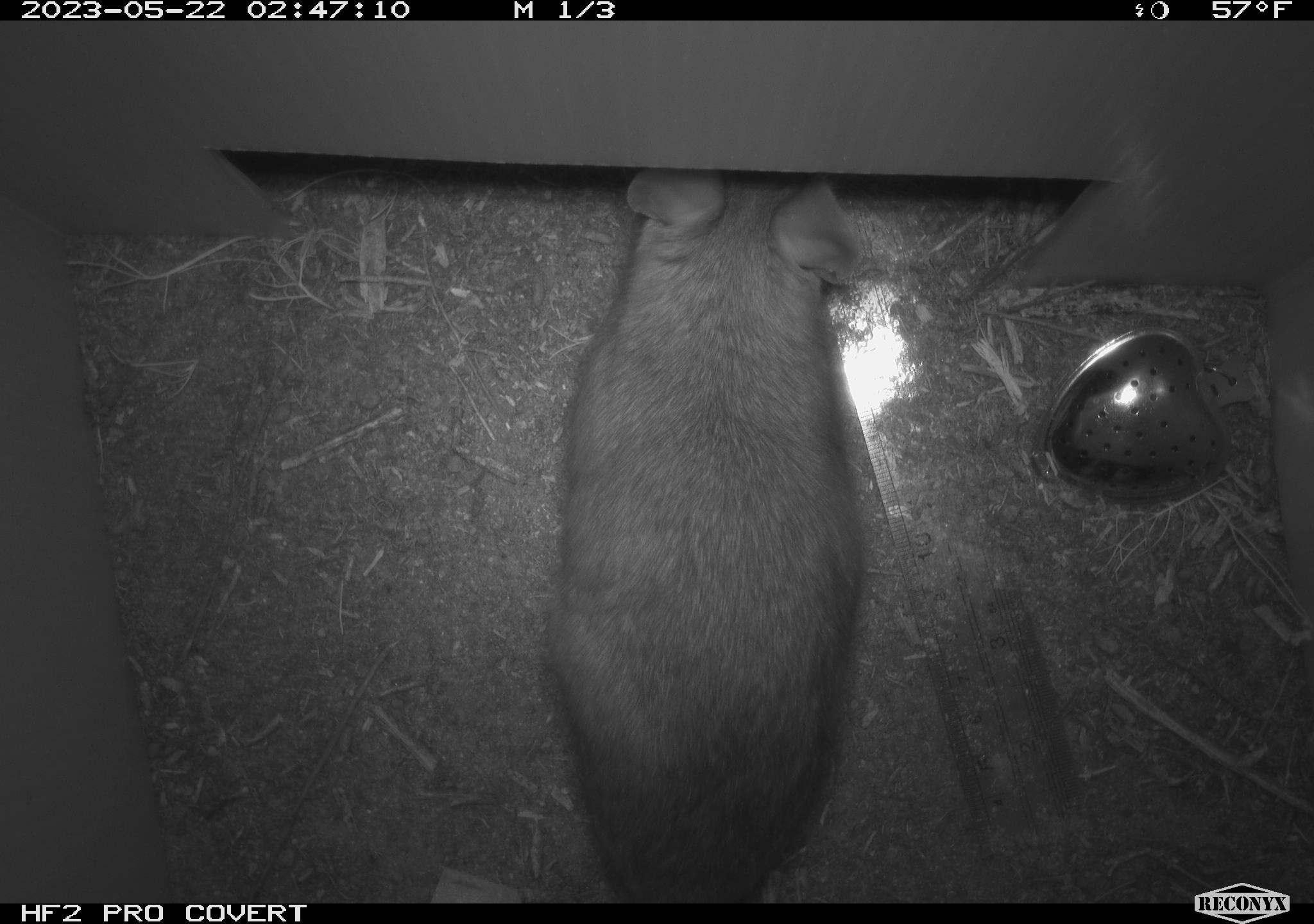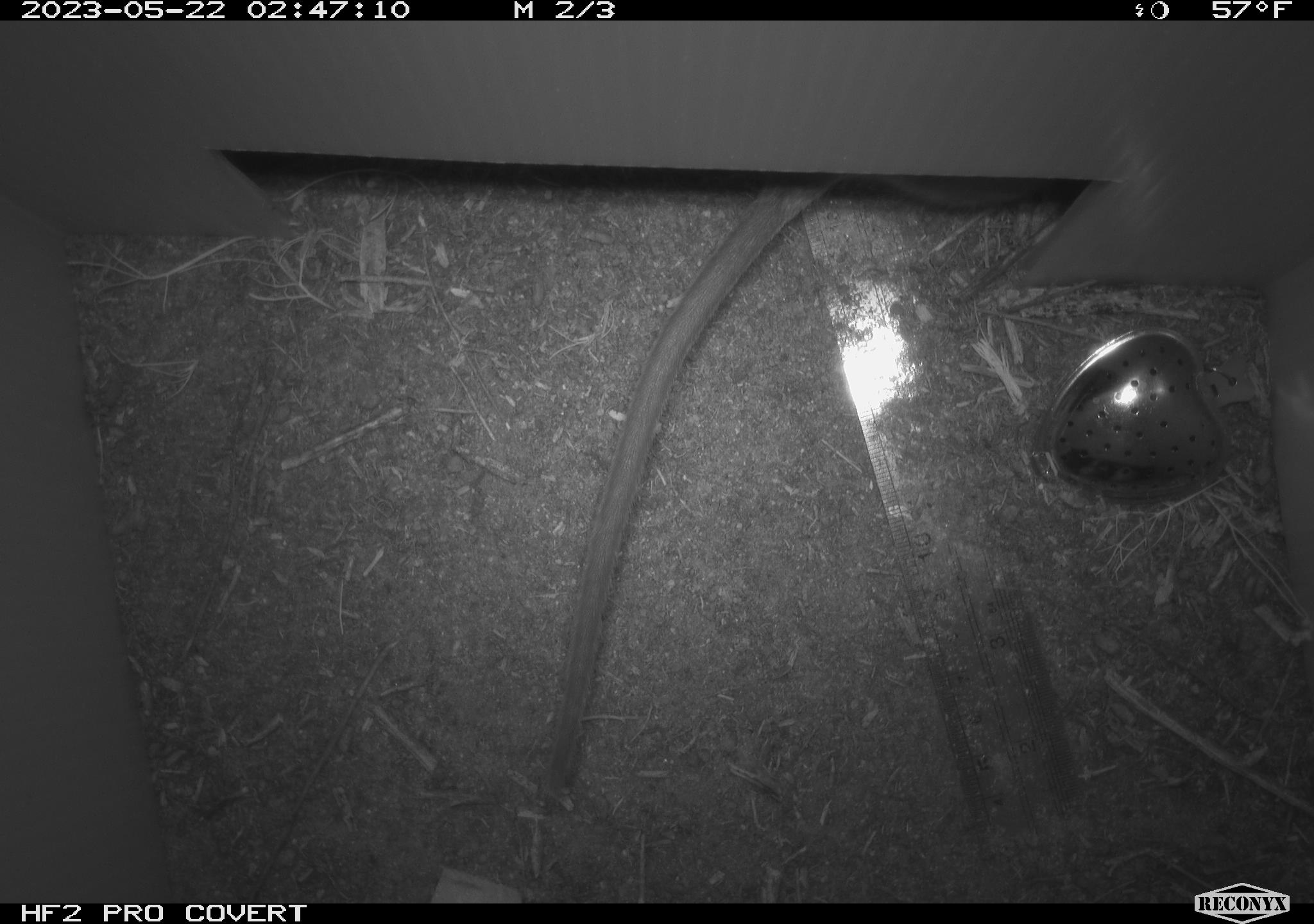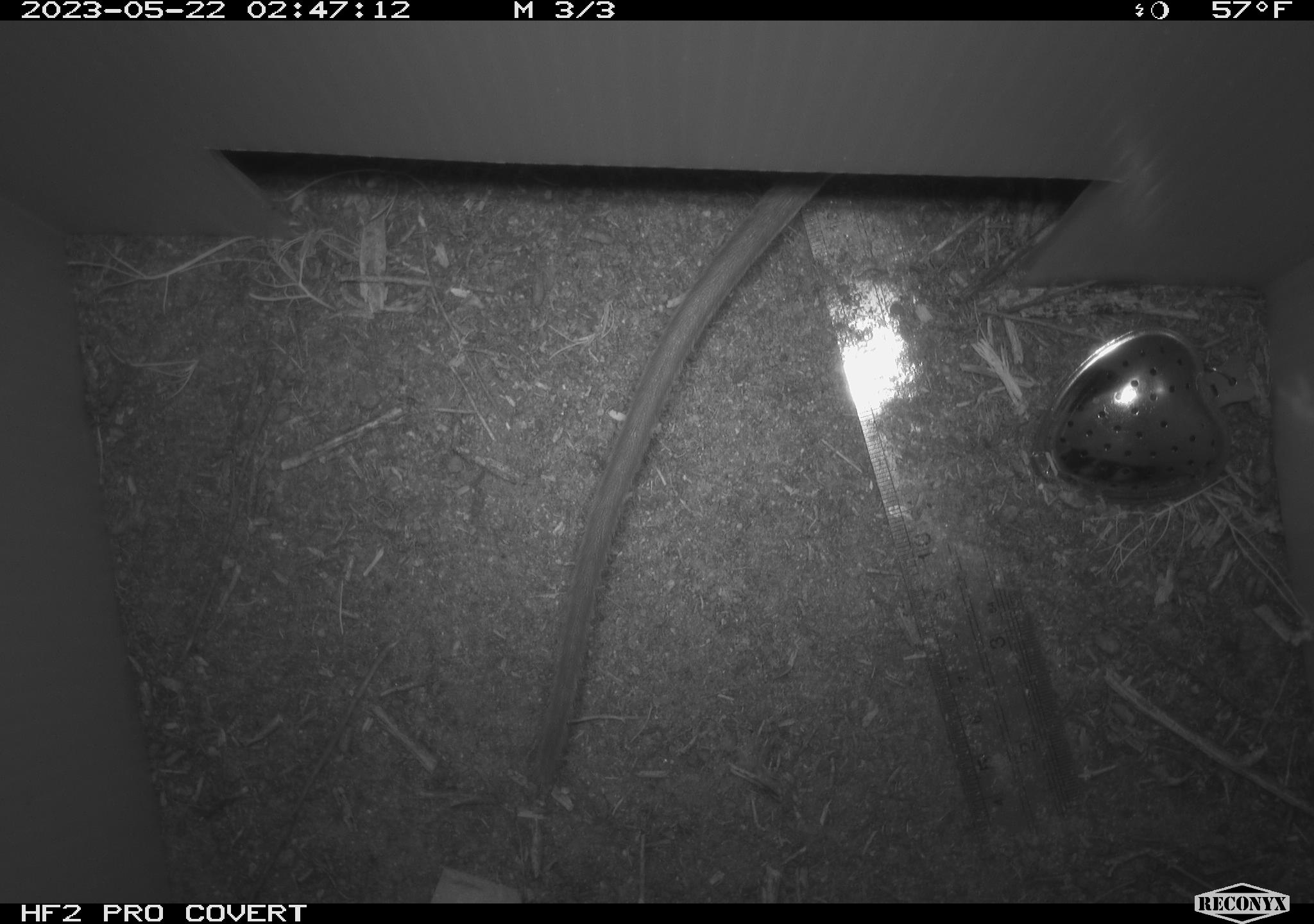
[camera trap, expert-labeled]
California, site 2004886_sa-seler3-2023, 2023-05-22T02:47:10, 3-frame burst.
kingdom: Animalia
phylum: Chordata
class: Mammalia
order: Rodentia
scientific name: Rodentia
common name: woodrat or rat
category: woodrat or rat species